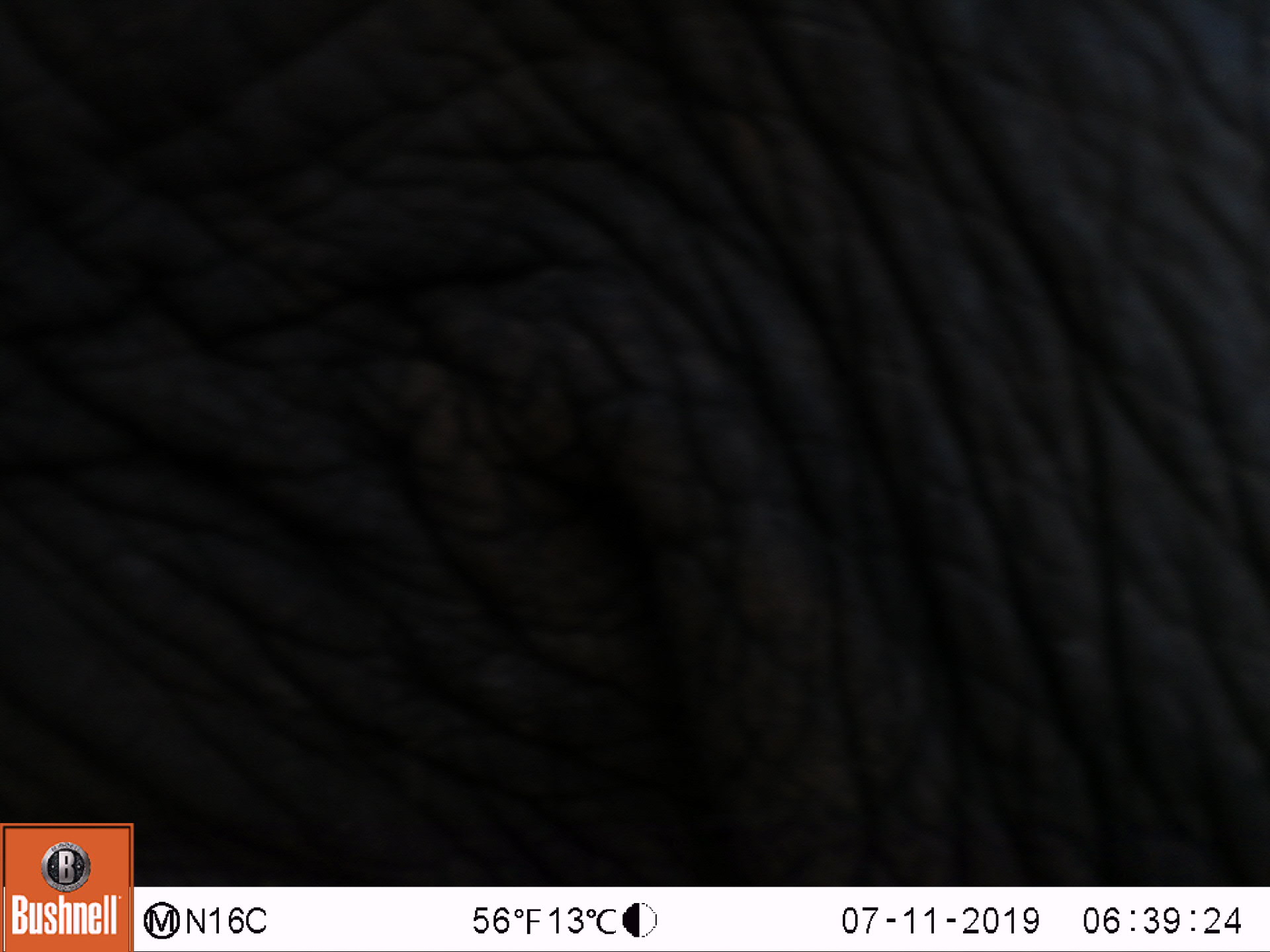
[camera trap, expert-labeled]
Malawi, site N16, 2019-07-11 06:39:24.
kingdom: Animalia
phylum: Chordata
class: Mammalia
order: Proboscidea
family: Elephantidae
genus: Loxodonta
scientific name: Loxodonta africana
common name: african savanna elephant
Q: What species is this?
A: African savanna elephant (Loxodonta africana).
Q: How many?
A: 1.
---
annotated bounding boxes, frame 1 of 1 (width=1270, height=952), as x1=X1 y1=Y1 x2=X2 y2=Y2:
african savanna elephant: x1=1 y1=6 x2=1262 y2=819